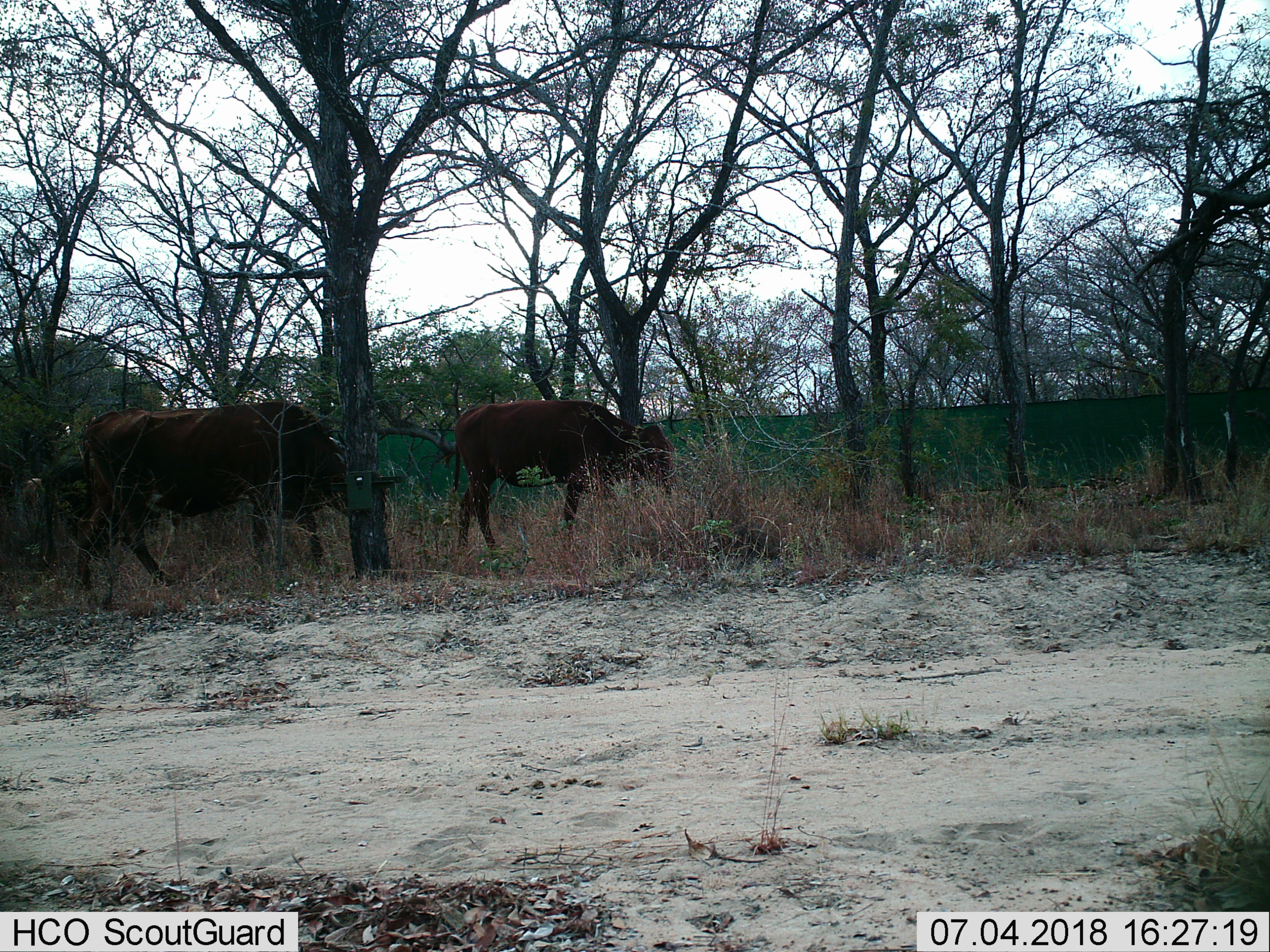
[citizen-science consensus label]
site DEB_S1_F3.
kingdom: Animalia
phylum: Chordata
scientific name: Vertebrata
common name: domestic animal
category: domesticanimal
Domesticanimal (domestic animal) (Vertebrata), count 3. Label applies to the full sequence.